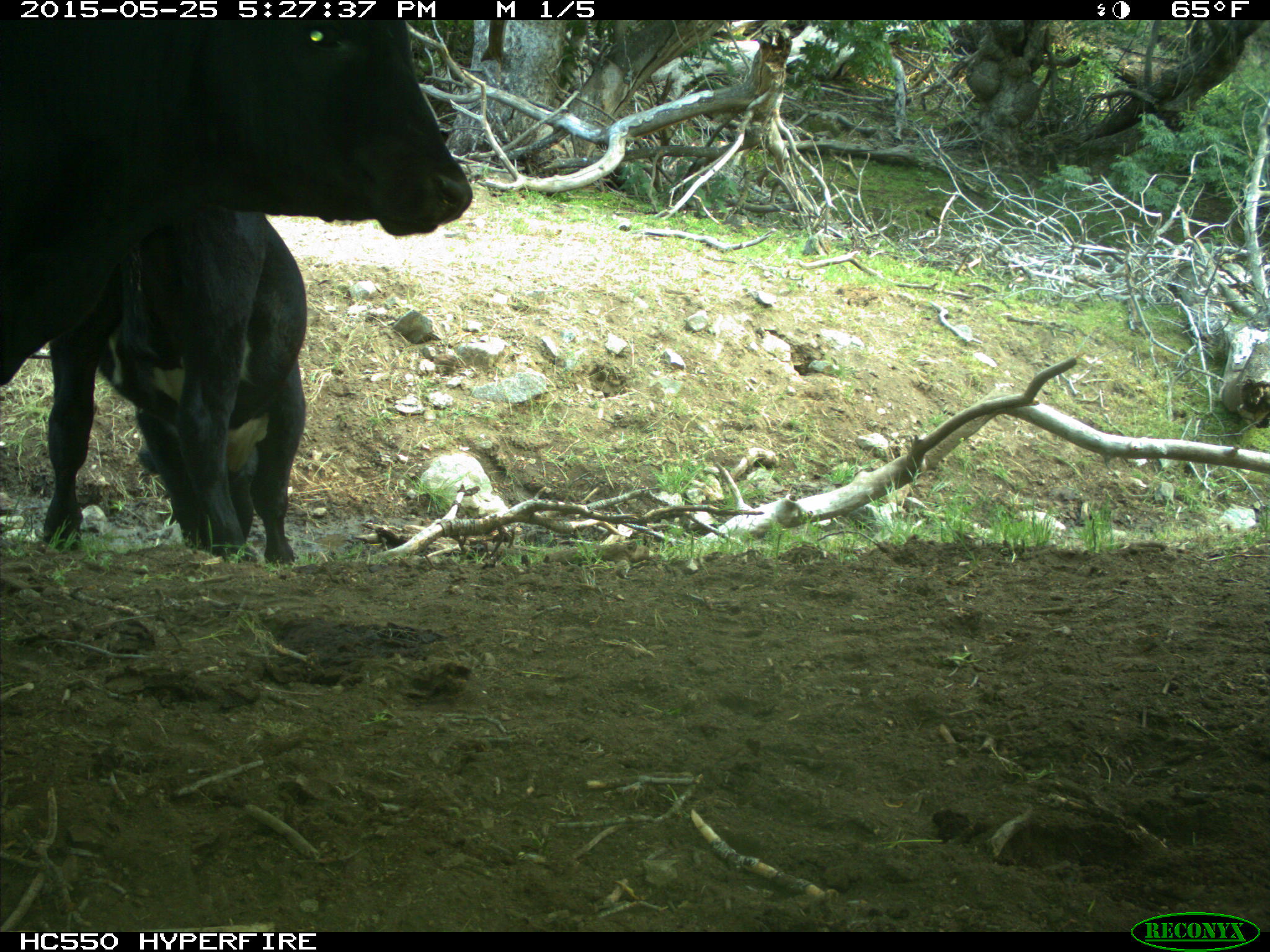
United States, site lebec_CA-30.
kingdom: Animalia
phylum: Chordata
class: Mammalia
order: Artiodactyla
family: Bovidae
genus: Bos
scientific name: Bos taurus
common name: domestic cow